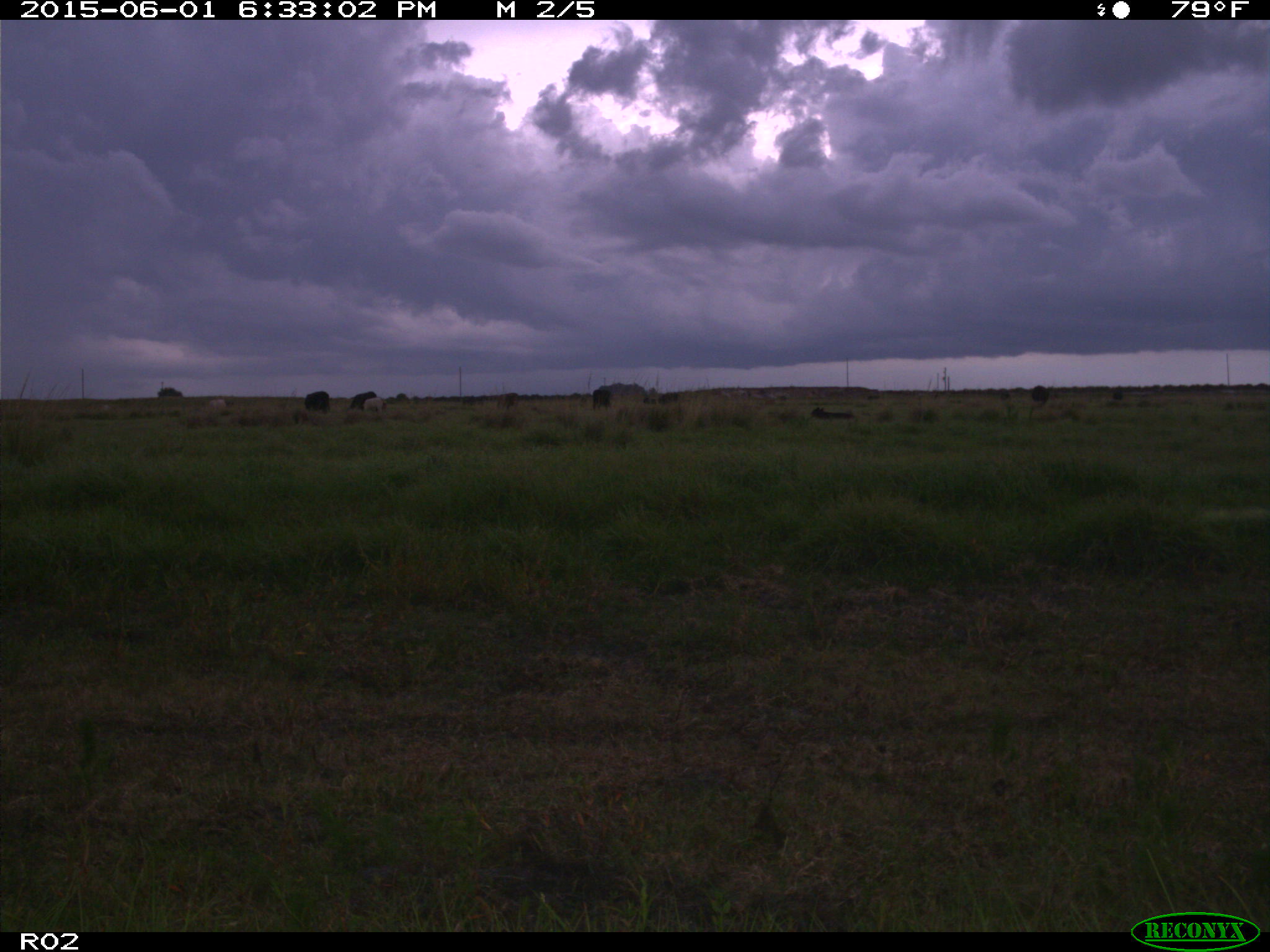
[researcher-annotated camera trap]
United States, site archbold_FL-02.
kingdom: Animalia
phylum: Chordata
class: Mammalia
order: Artiodactyla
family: Bovidae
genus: Bos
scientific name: Bos taurus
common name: domestic cow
Bos taurus (domestic cow).